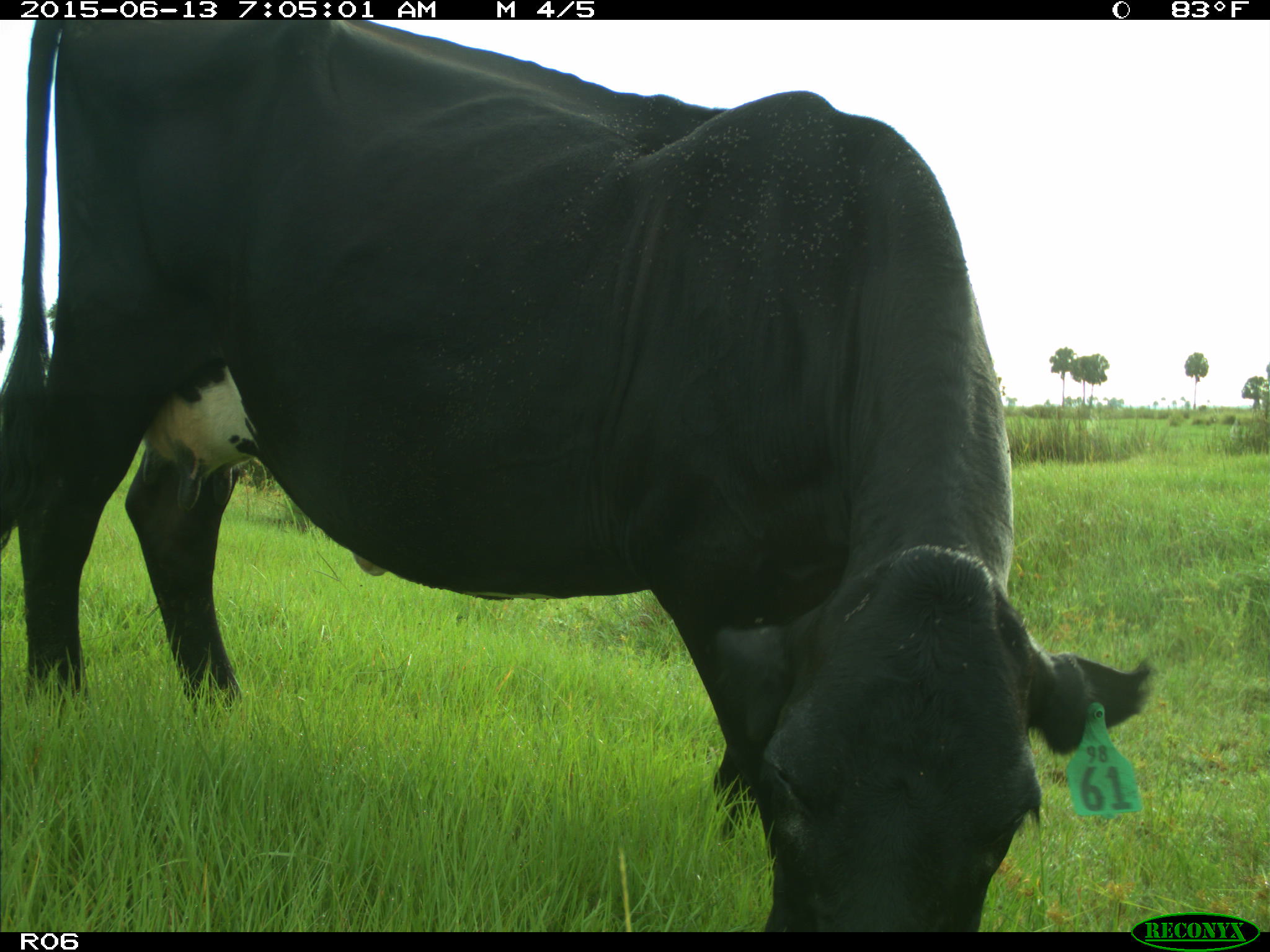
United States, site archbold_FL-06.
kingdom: Animalia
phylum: Chordata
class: Mammalia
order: Artiodactyla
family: Bovidae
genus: Bos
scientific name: Bos taurus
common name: domestic cow